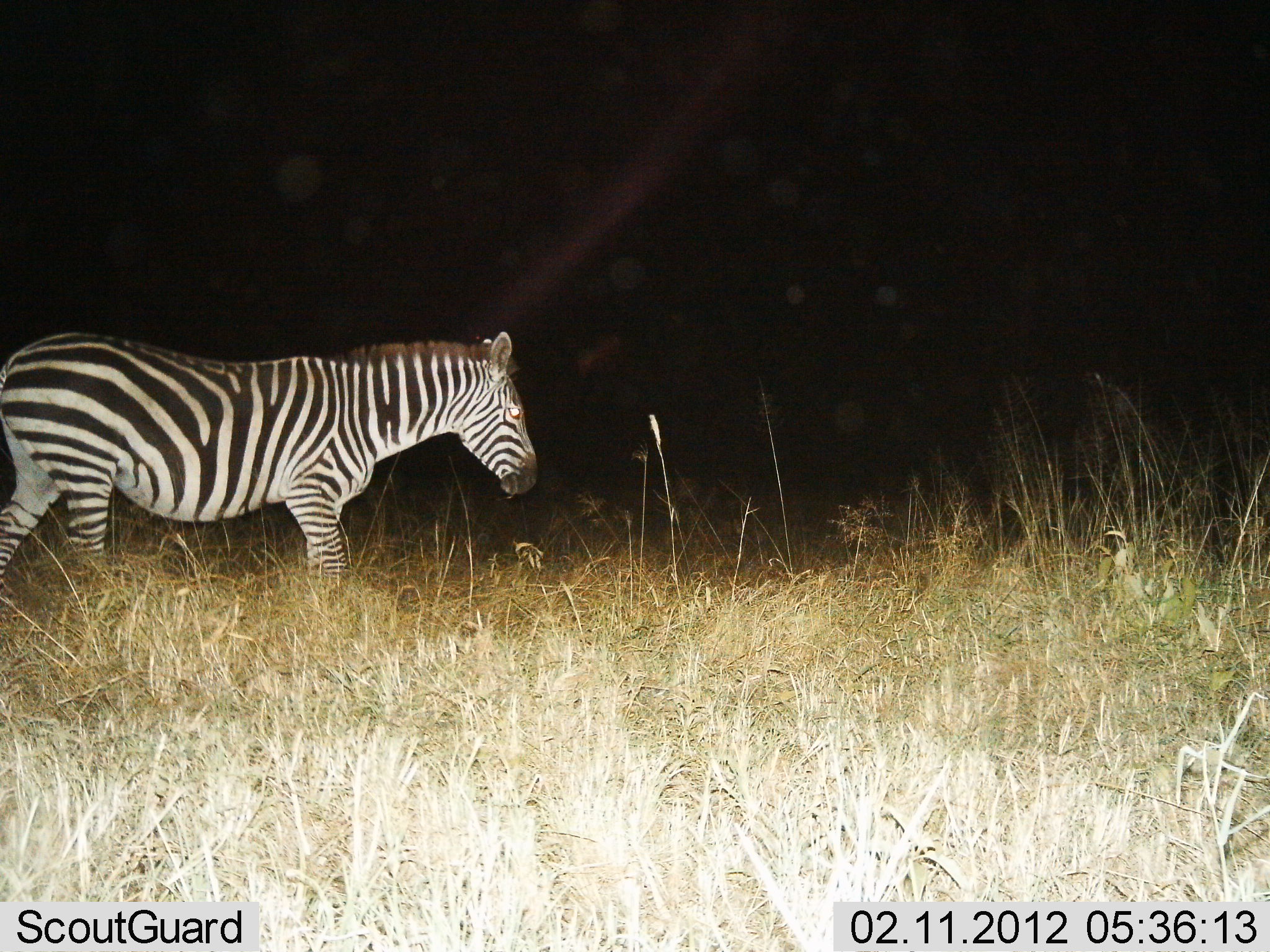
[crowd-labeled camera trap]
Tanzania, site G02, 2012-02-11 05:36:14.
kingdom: Animalia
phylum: Chordata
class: Mammalia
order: Perissodactyla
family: Equidae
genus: Equus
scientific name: Equus quagga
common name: plains zebra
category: zebra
Zebra (plains zebra) (Equus quagga), count 1. Behavior (volunteer vote fractions): standing 40%, resting 0%, moving 65%, interacting 0%. Young present (vote fraction): 0%. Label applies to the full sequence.